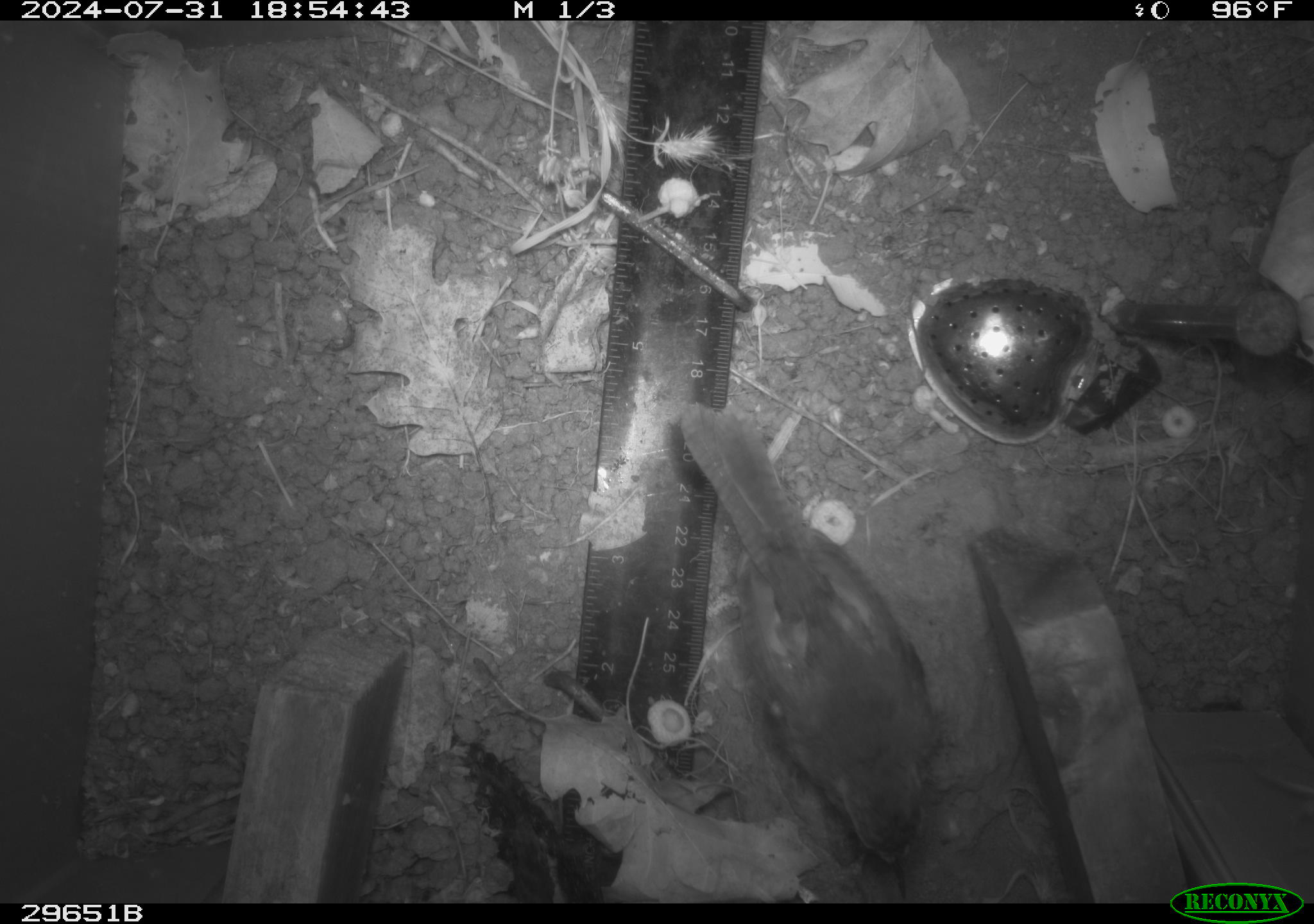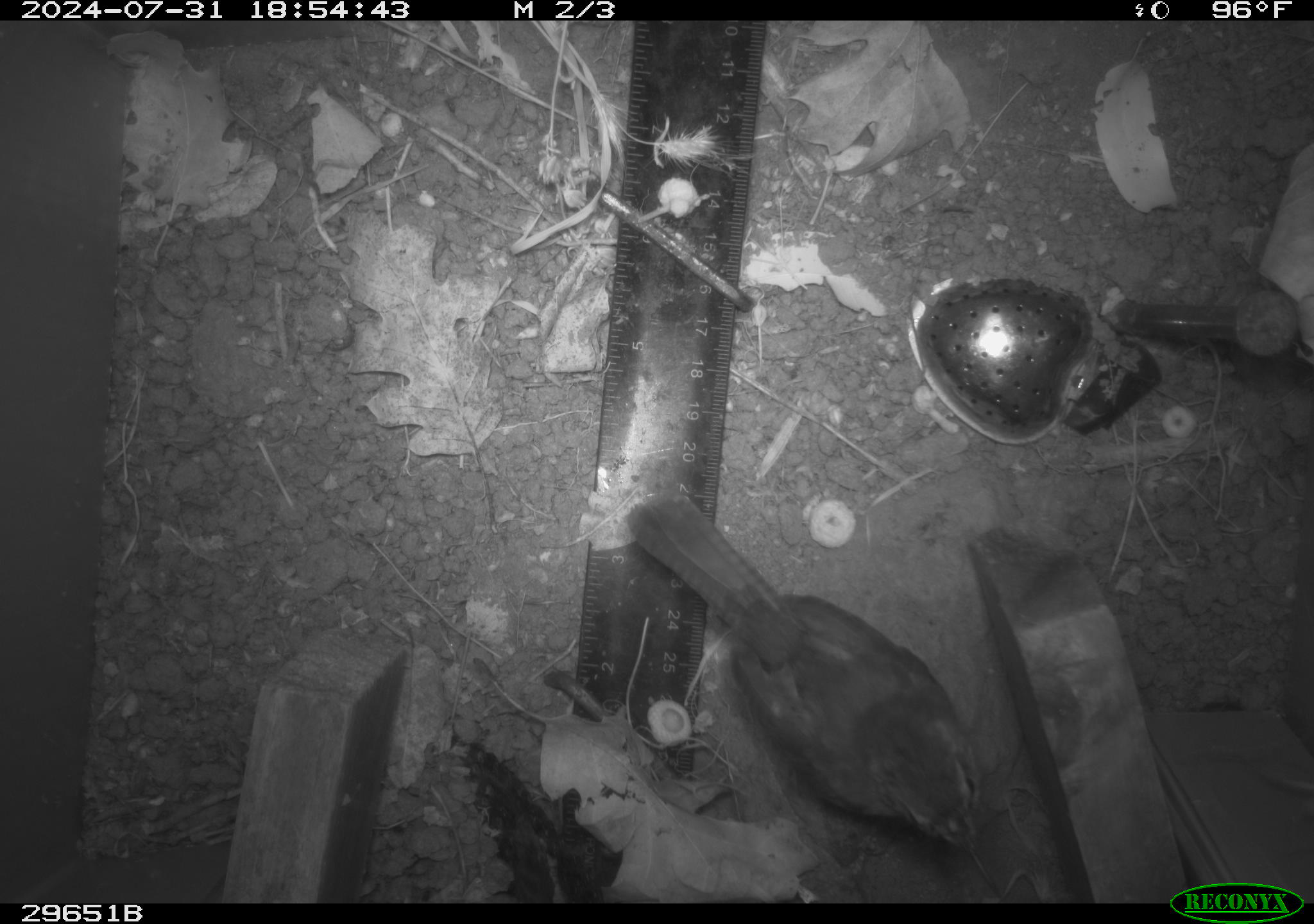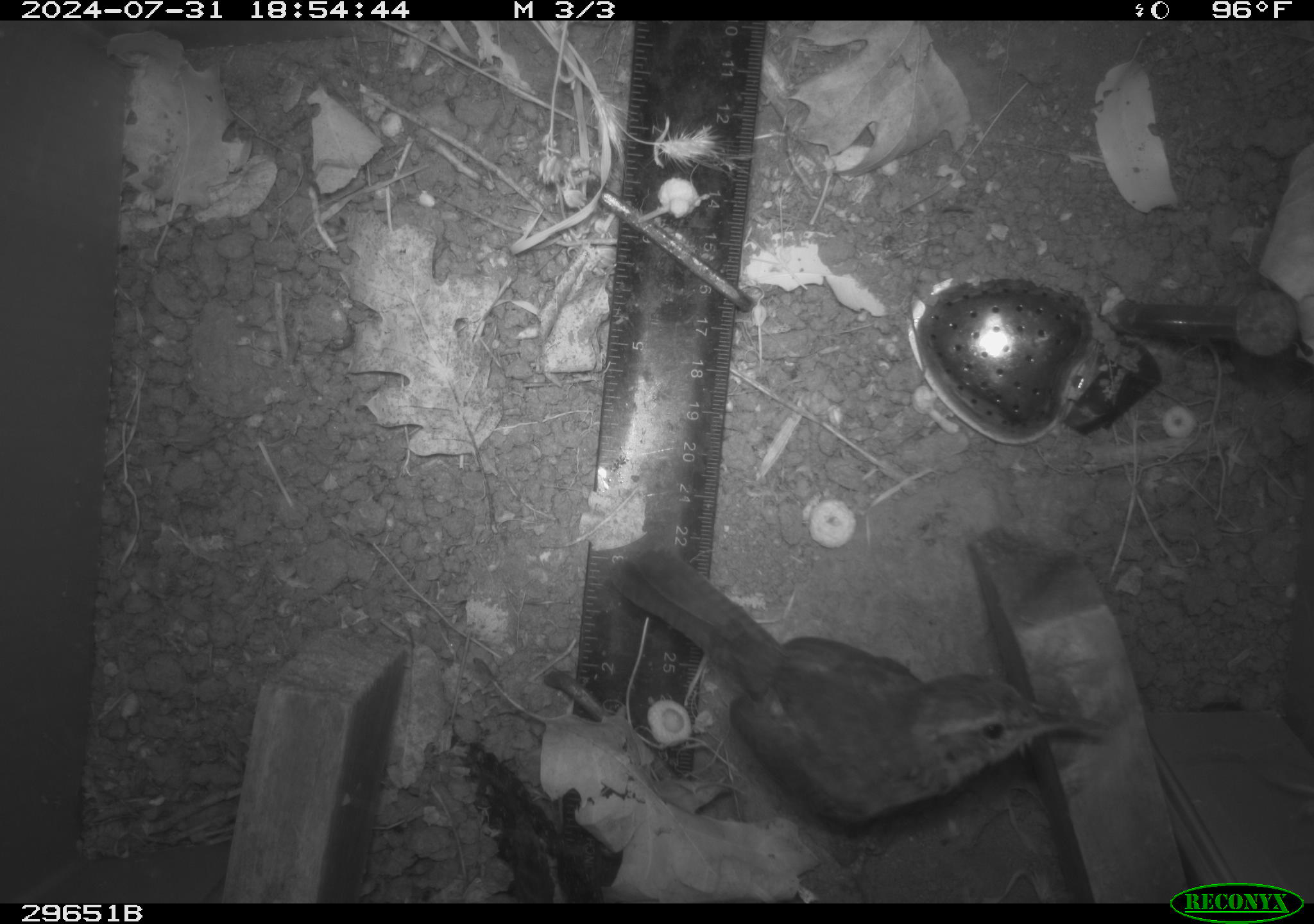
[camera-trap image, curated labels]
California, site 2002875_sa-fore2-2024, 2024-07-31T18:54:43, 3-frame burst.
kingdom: Animalia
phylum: Chordata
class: Aves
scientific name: Aves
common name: bird